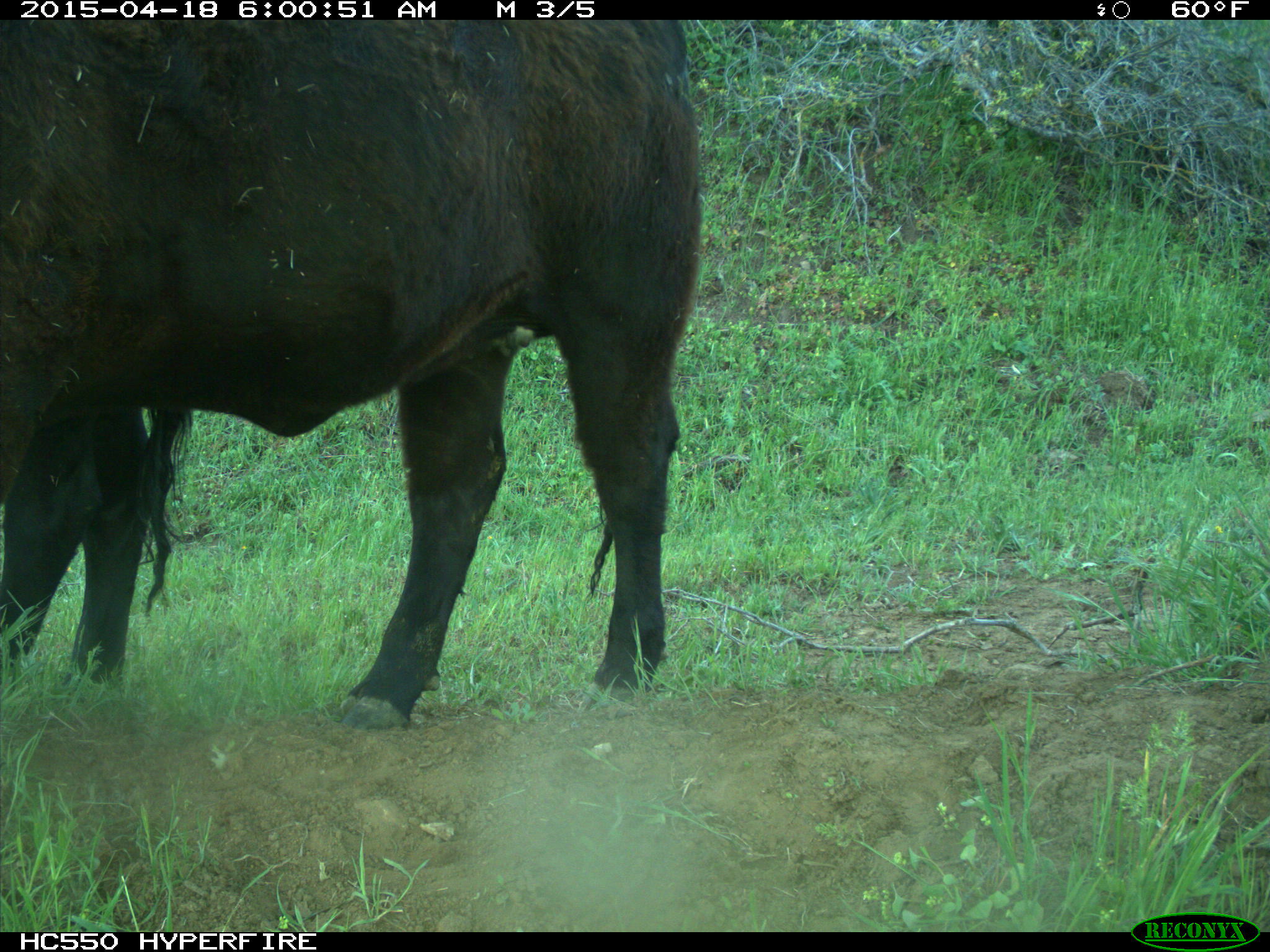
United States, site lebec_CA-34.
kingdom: Animalia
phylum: Chordata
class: Mammalia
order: Artiodactyla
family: Bovidae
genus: Bos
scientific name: Bos taurus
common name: domestic cow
Bos taurus (domestic cow).